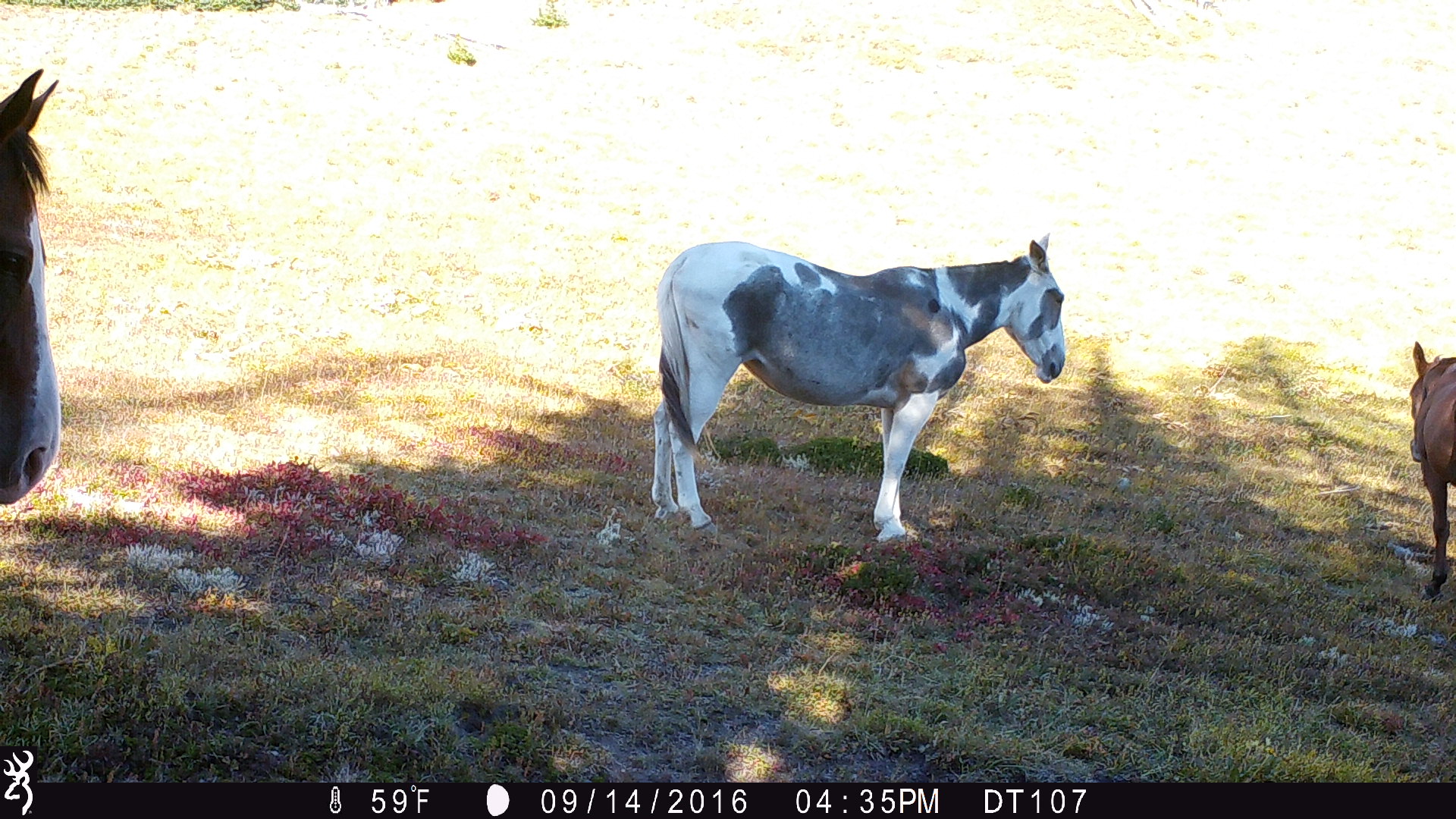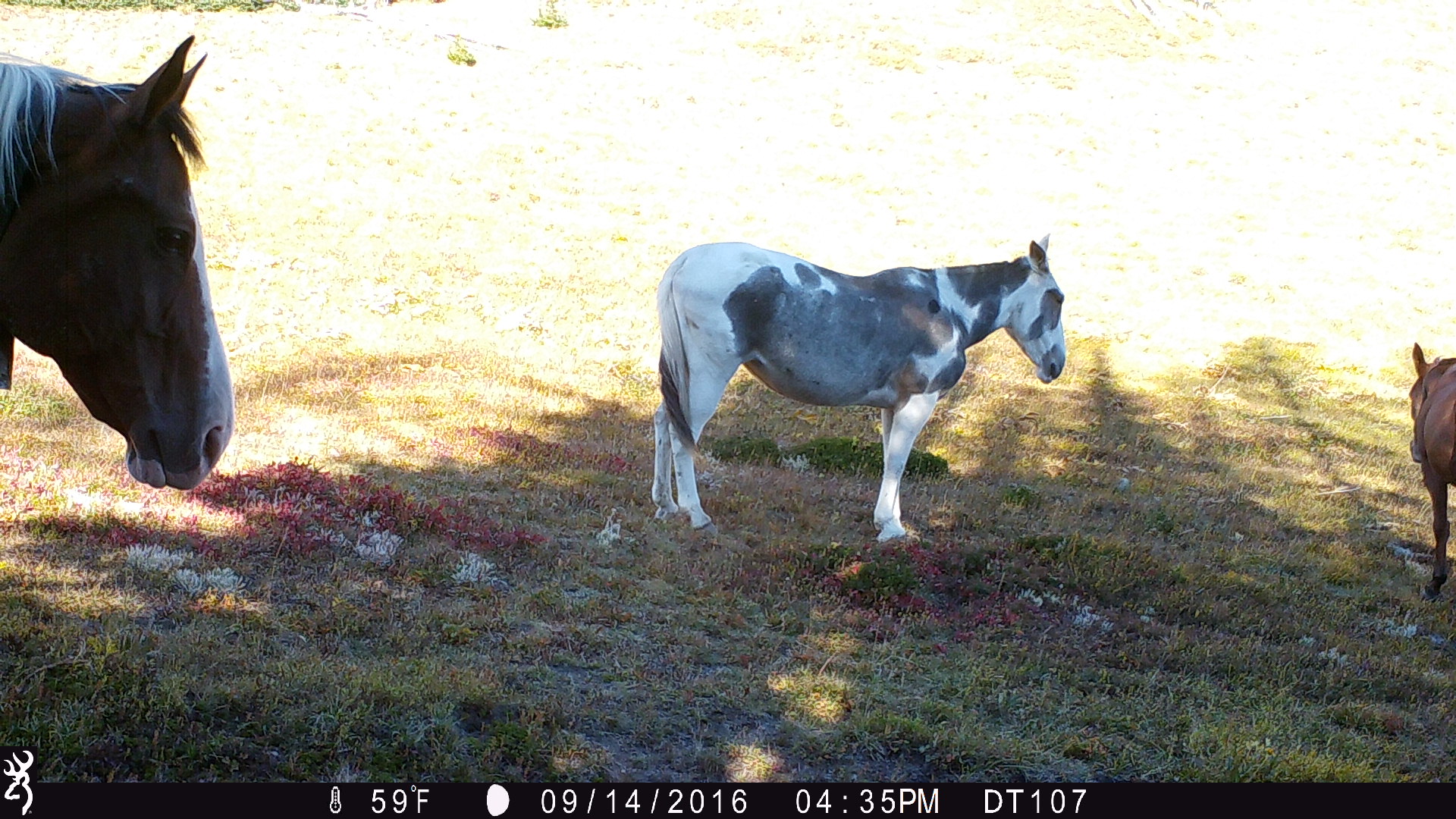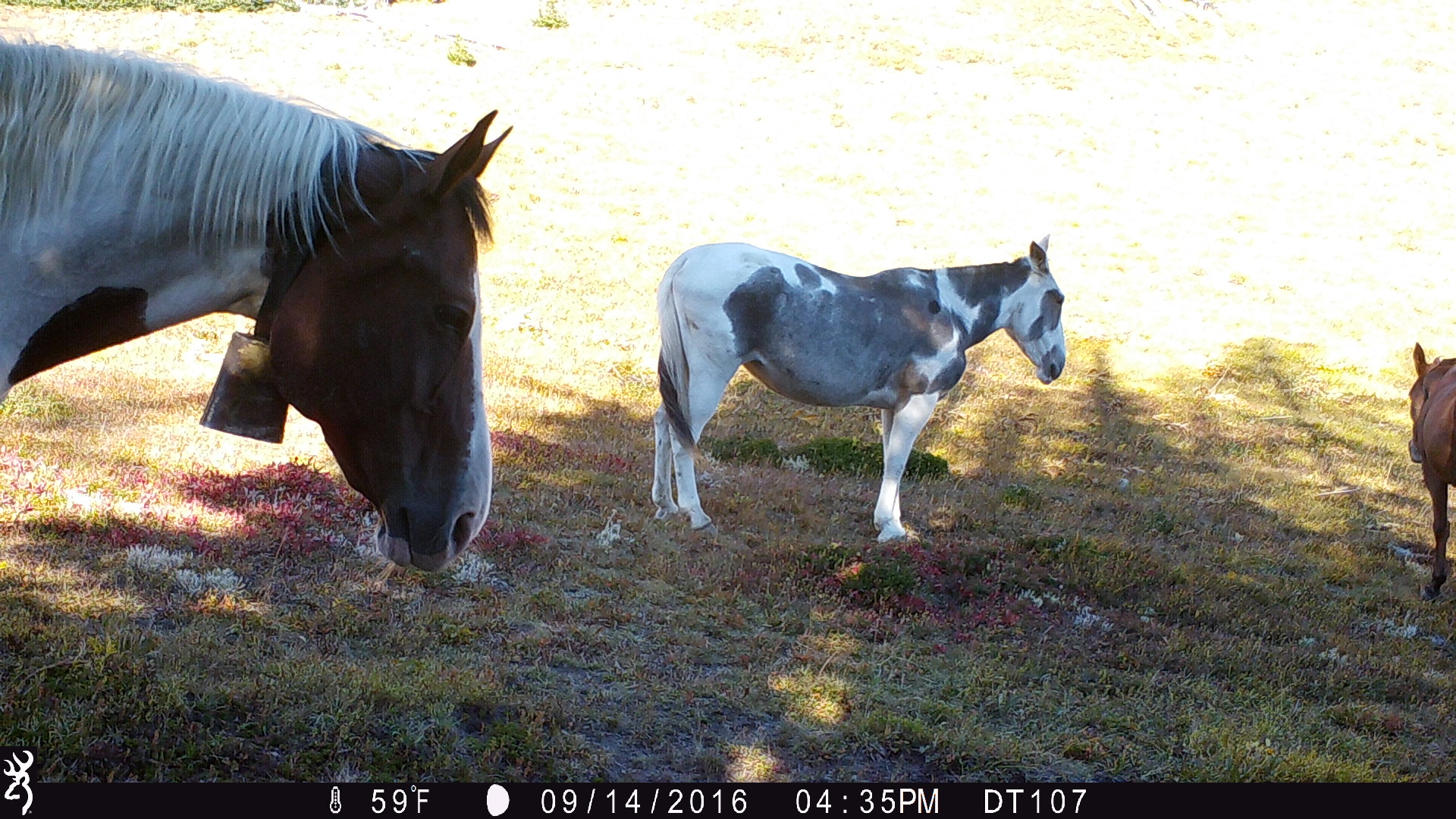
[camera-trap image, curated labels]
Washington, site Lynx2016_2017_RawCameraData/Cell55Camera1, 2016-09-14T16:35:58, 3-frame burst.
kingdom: Animalia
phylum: Chordata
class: Mammalia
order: Perissodactyla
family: Equidae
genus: Equus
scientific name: Equus caballus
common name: domestic horse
Domestic horse (Equus caballus). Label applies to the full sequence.